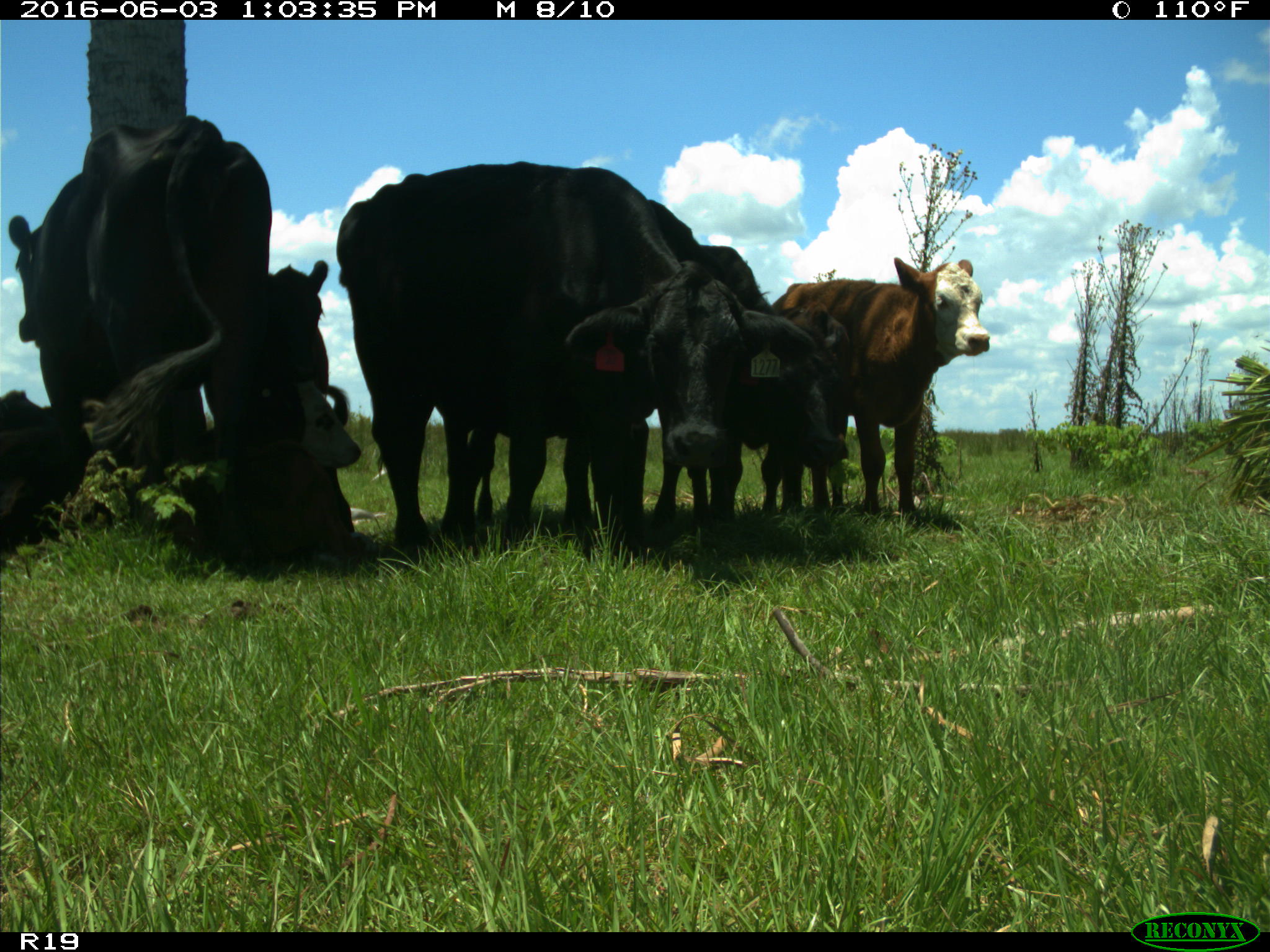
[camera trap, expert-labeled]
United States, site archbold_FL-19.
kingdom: Animalia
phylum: Chordata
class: Mammalia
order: Artiodactyla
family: Bovidae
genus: Bos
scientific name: Bos taurus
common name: domestic cow